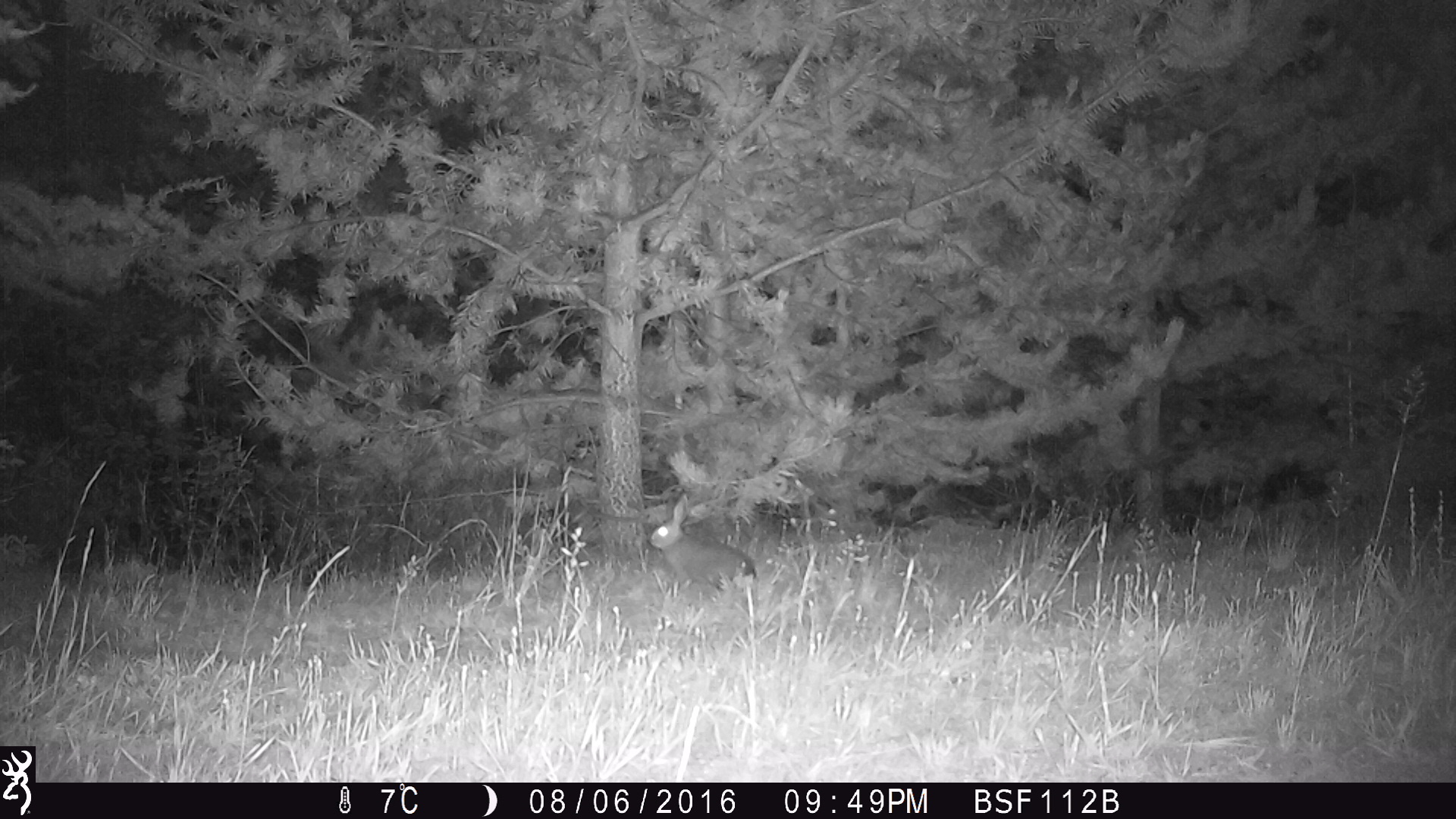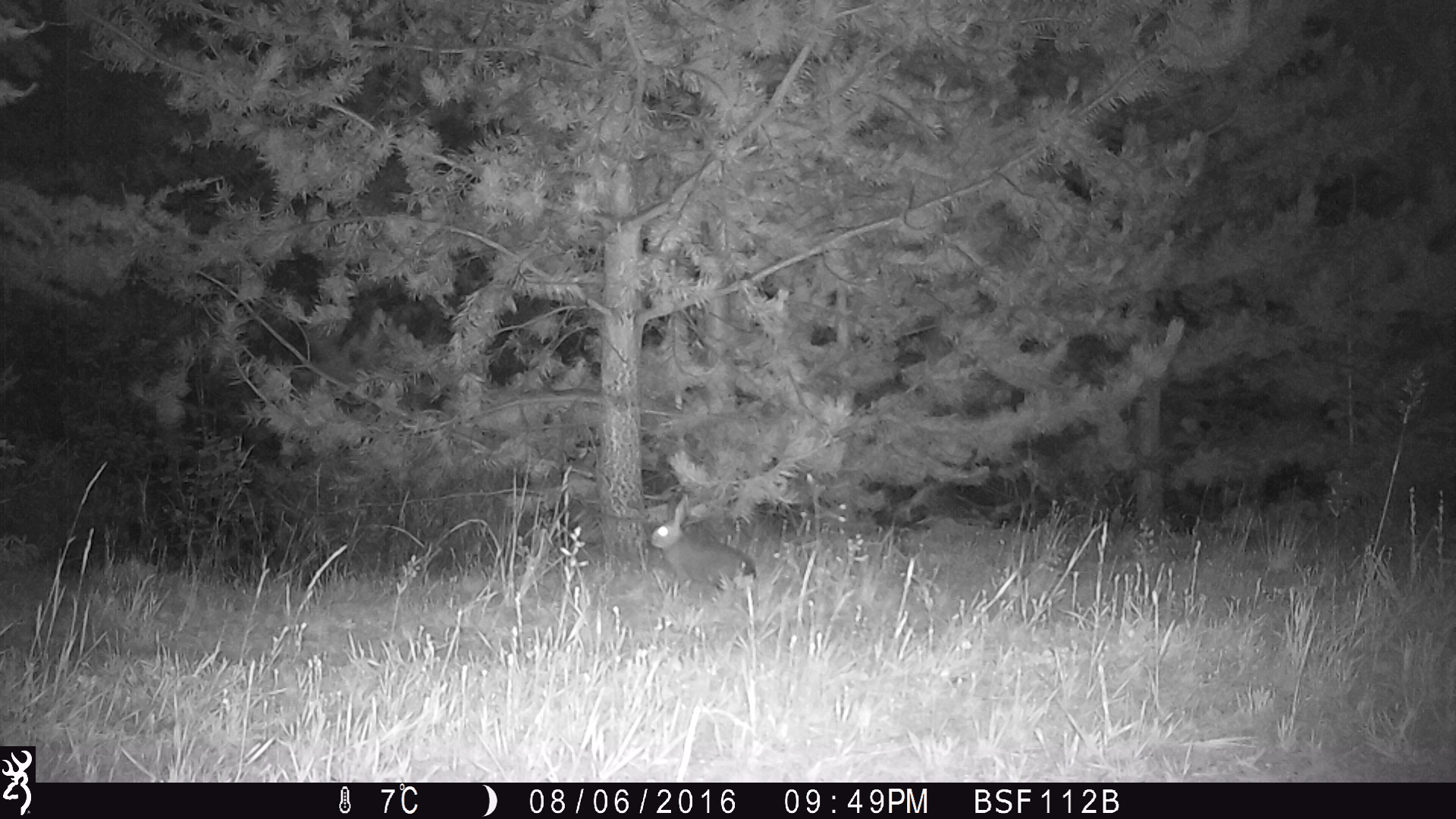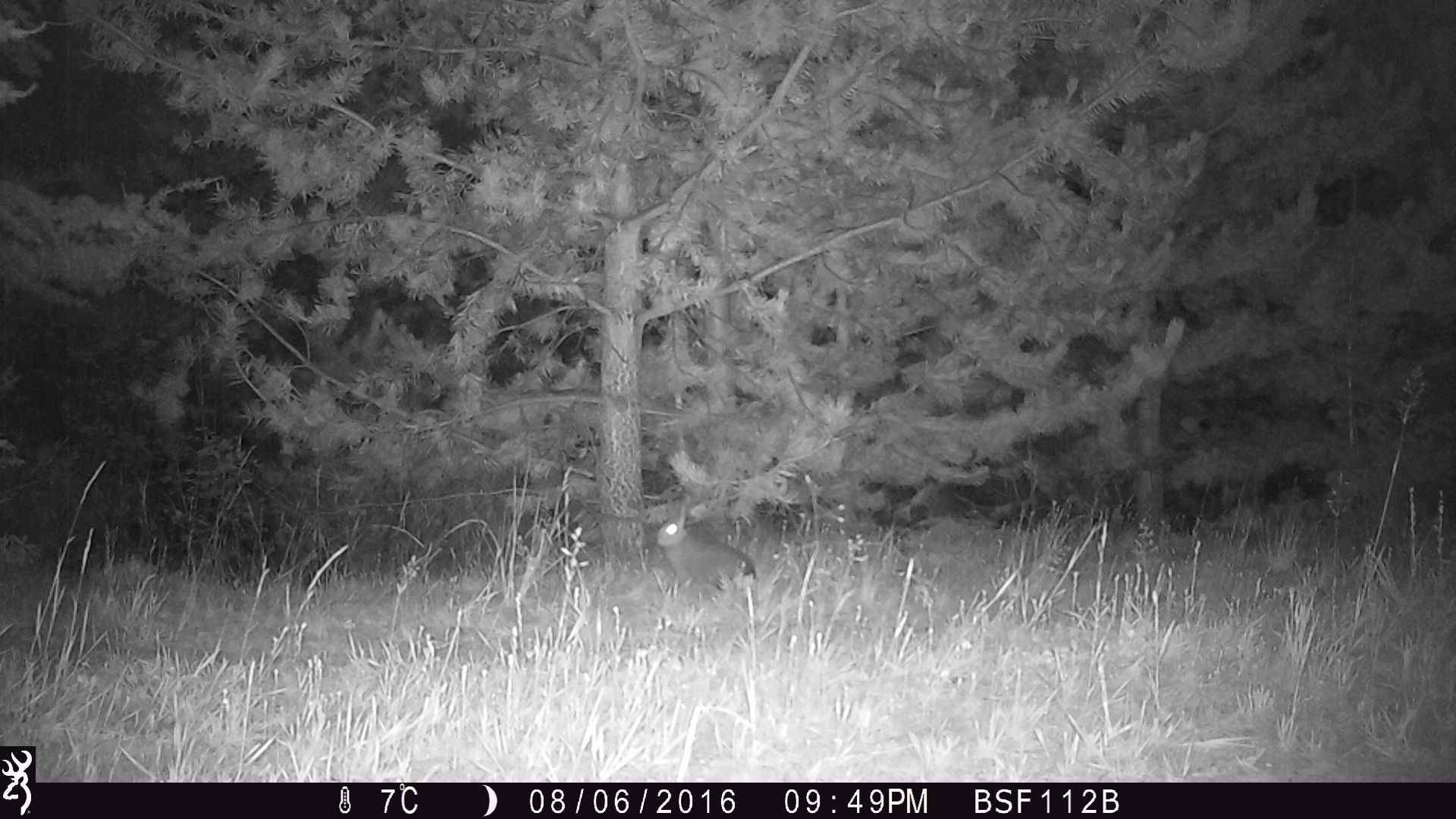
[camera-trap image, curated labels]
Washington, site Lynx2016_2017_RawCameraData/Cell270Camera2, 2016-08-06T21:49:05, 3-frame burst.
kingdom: Animalia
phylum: Chordata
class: Mammalia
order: Lagomorpha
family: Leporidae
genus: Lepus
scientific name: Lepus americanus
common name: snowshoe hare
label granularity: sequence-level